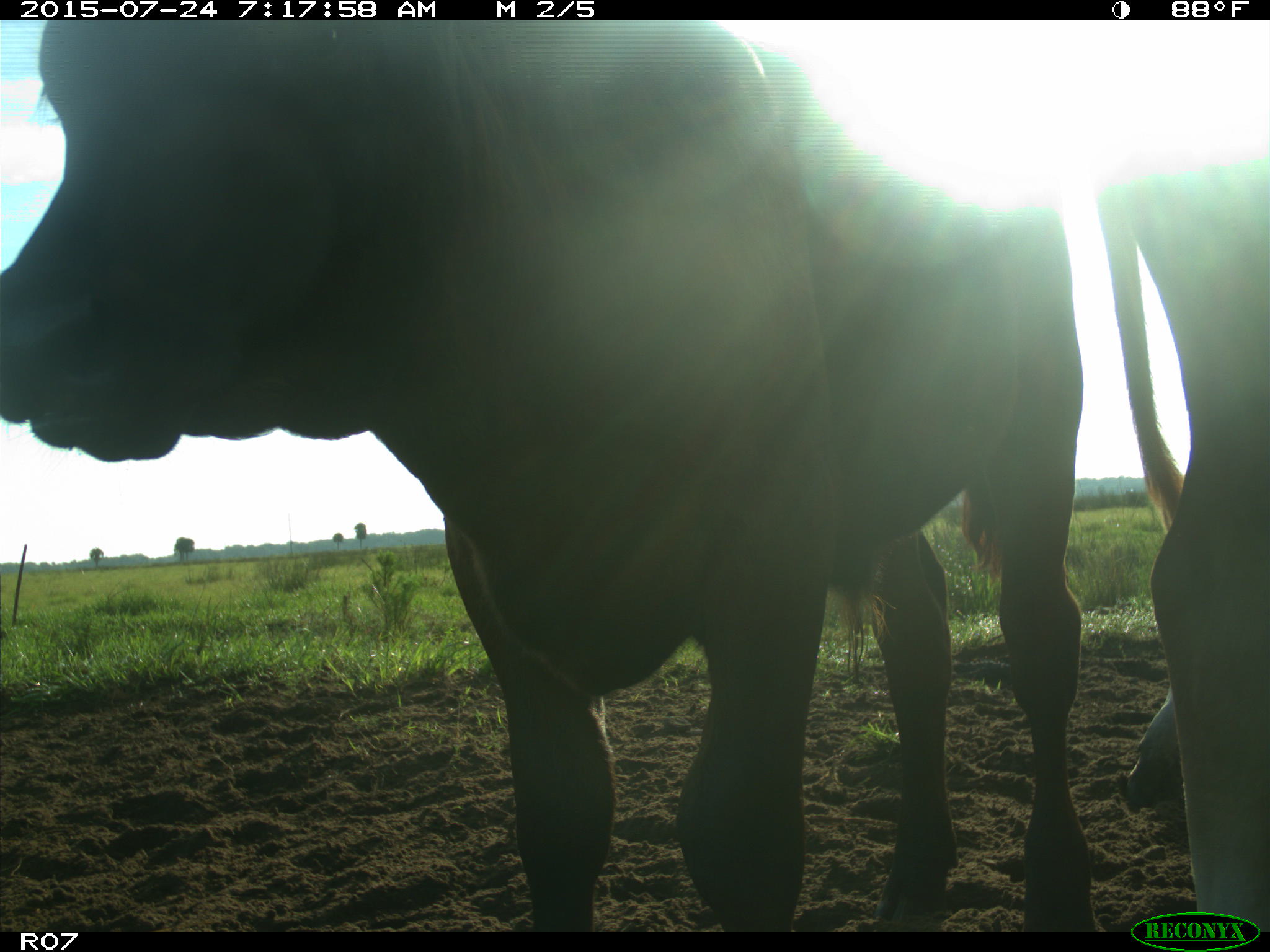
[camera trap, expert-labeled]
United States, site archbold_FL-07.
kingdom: Animalia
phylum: Chordata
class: Mammalia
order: Artiodactyla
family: Bovidae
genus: Bos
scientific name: Bos taurus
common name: domestic cow